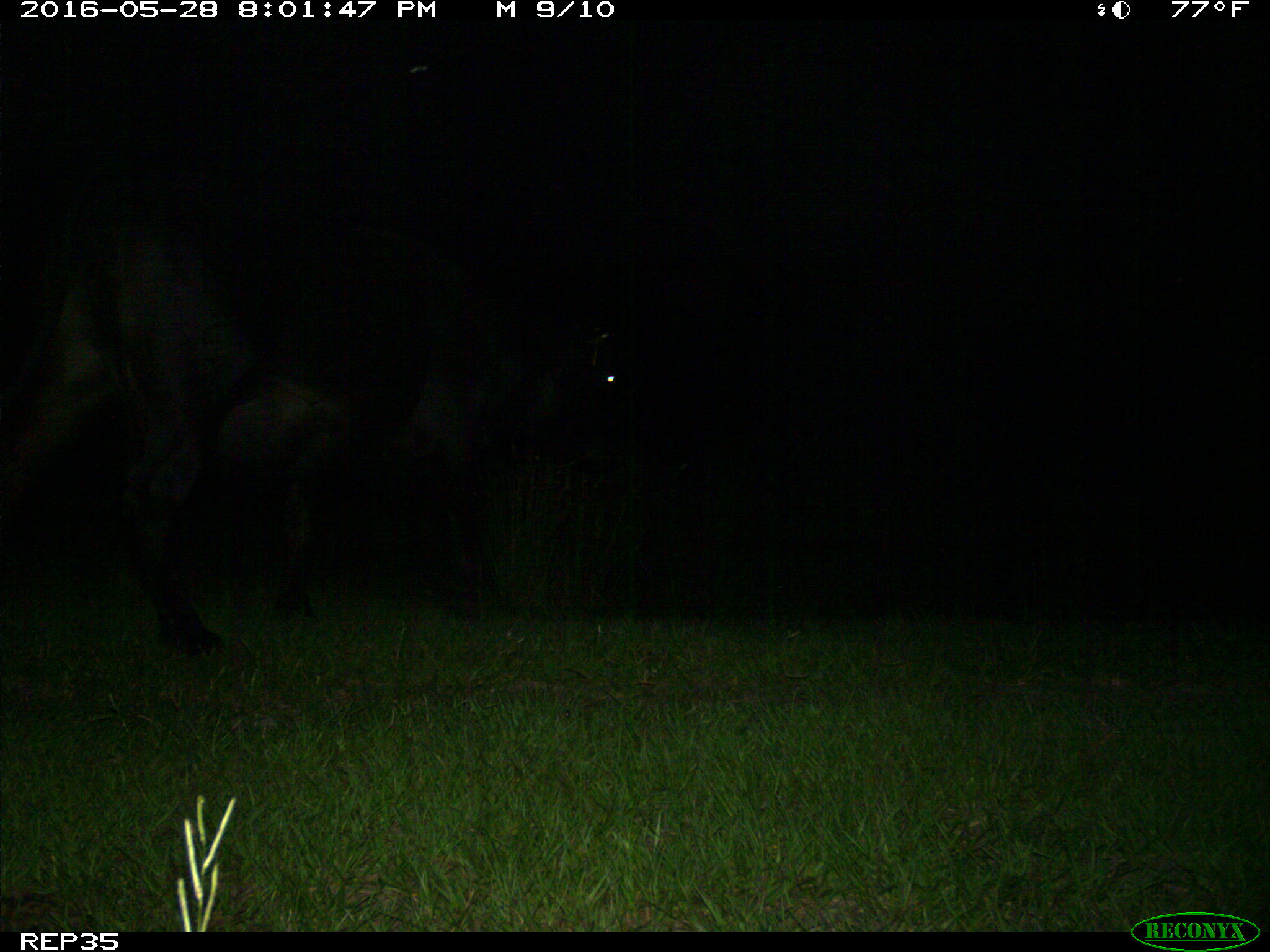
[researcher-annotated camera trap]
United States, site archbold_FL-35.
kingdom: Animalia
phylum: Chordata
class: Mammalia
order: Artiodactyla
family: Bovidae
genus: Bos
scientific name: Bos taurus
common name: domestic cow